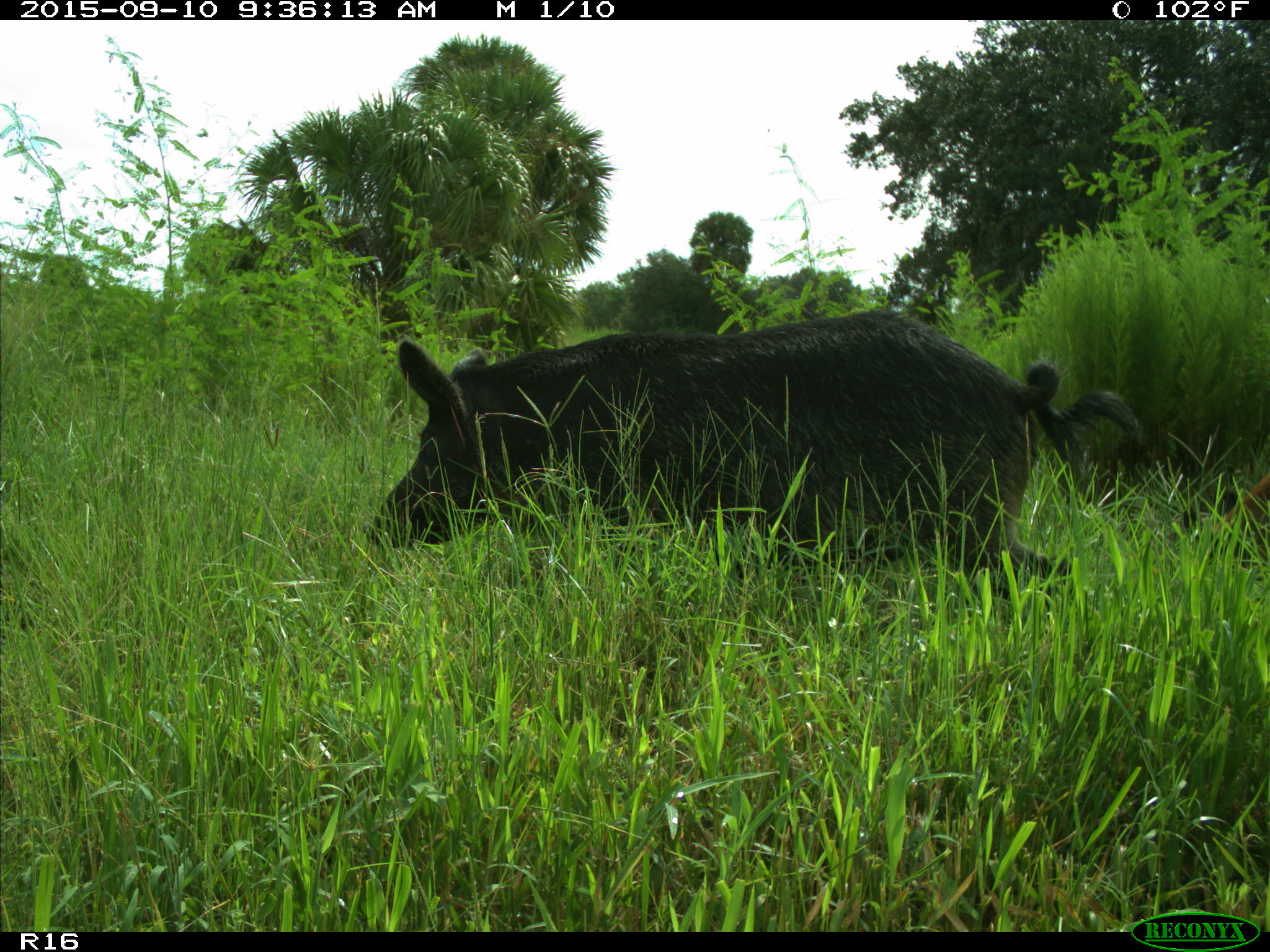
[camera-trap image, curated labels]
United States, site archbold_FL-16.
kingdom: Animalia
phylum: Chordata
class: Mammalia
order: Artiodactyla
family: Suidae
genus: Sus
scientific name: Sus scrofa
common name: wild boar